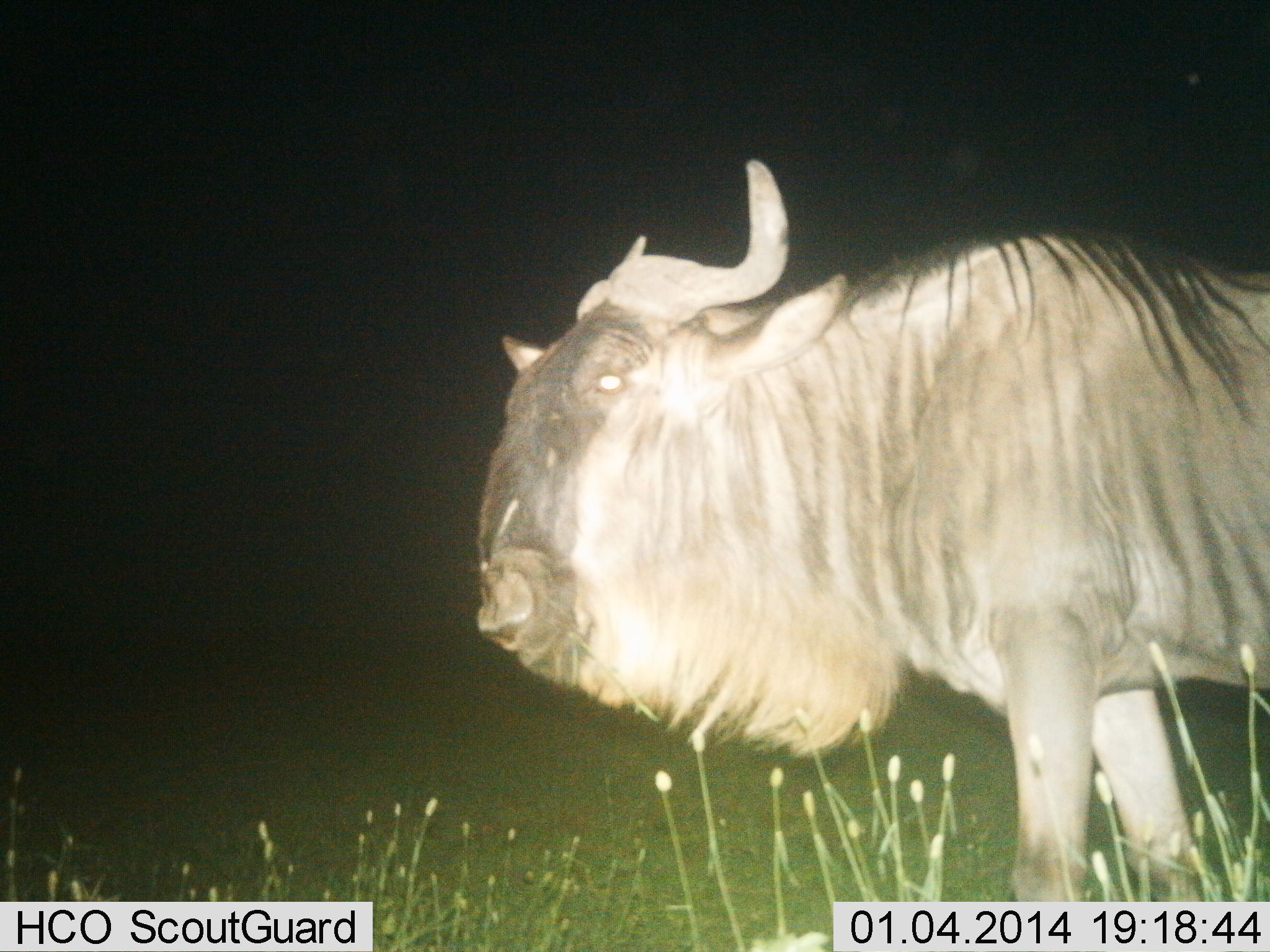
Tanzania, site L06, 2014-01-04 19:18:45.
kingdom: Animalia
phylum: Chordata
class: Mammalia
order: Artiodactyla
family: Bovidae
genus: Connochaetes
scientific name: Connochaetes taurinus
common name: blue wildebeest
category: wildebeest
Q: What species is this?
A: Wildebeest (blue wildebeest) (Connochaetes taurinus).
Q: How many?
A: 1.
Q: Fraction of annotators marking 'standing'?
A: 80%.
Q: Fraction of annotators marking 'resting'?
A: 0%.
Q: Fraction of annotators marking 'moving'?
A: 23%.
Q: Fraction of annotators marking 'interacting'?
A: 0%.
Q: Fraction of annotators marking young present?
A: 0%.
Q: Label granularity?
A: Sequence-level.